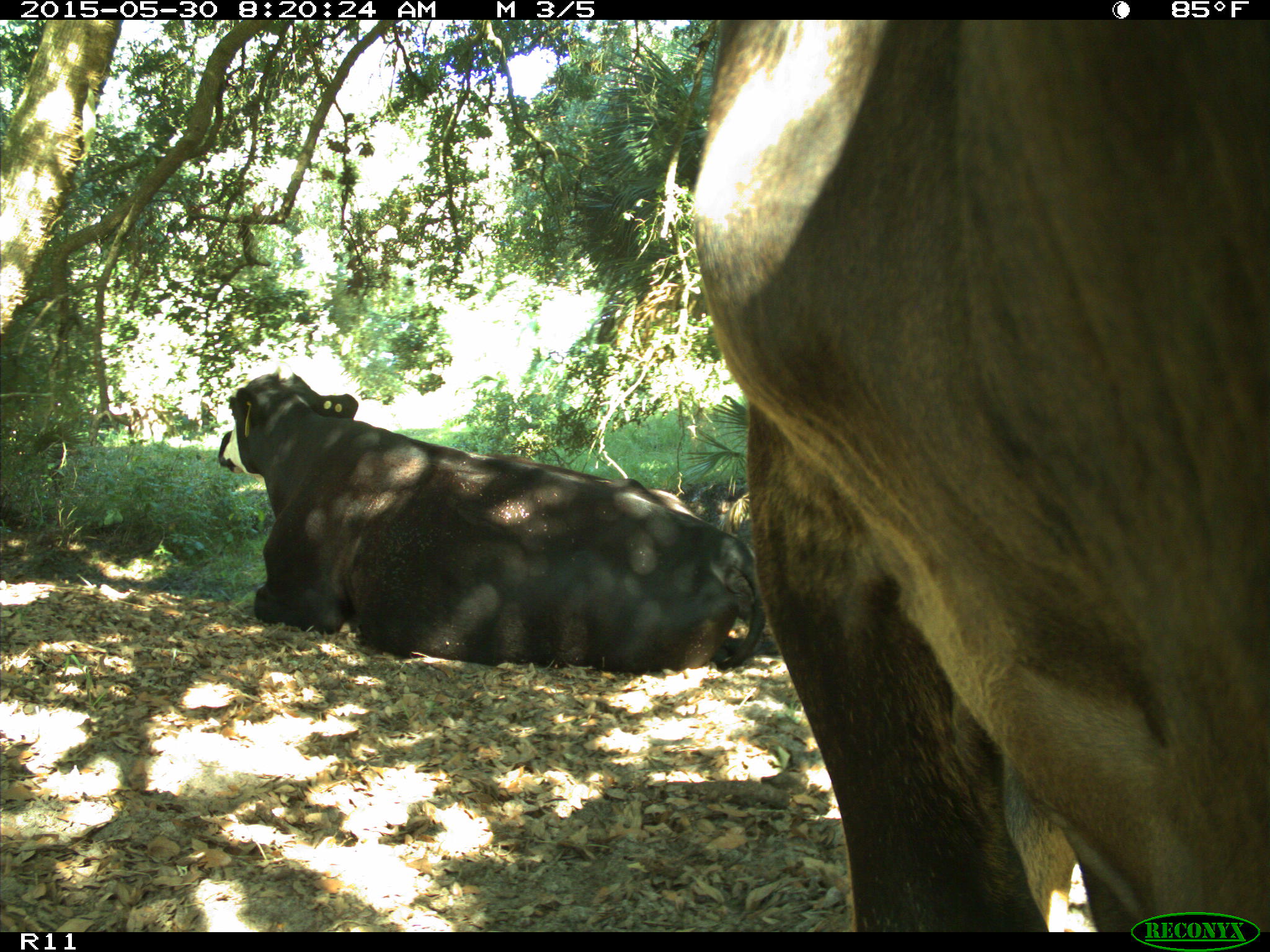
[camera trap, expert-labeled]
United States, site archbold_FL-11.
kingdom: Animalia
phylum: Chordata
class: Mammalia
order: Artiodactyla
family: Bovidae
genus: Bos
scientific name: Bos taurus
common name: domestic cow